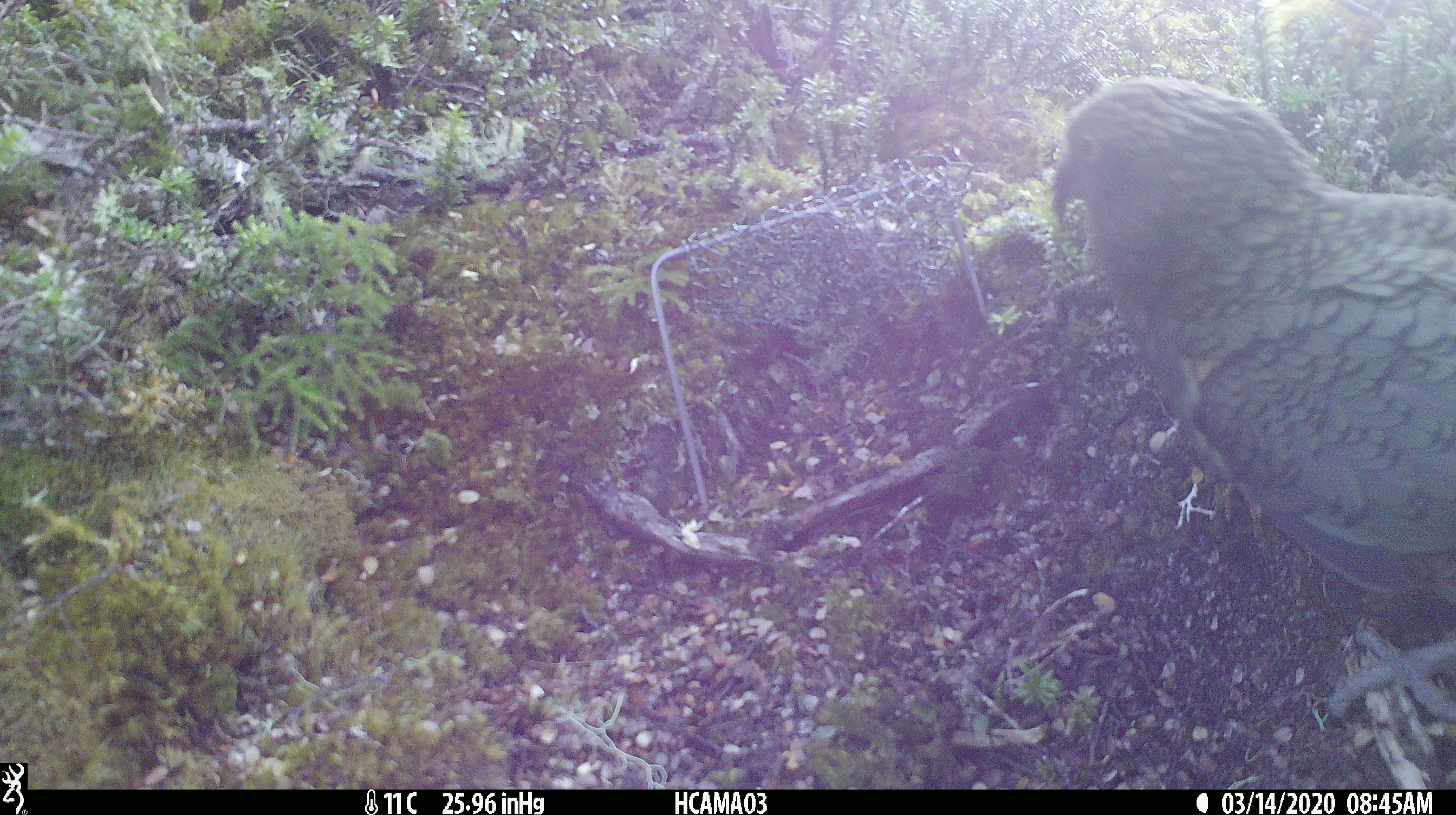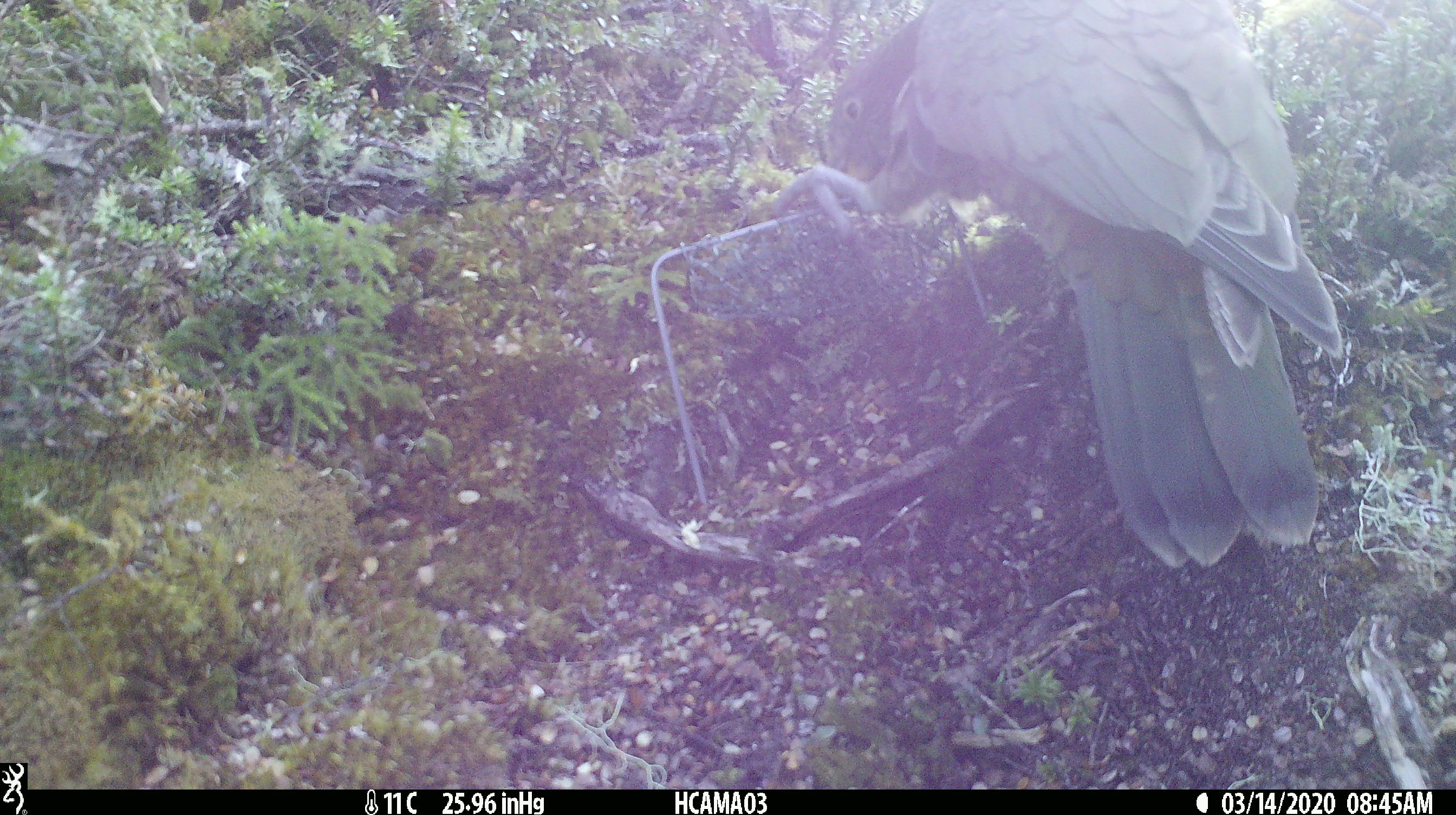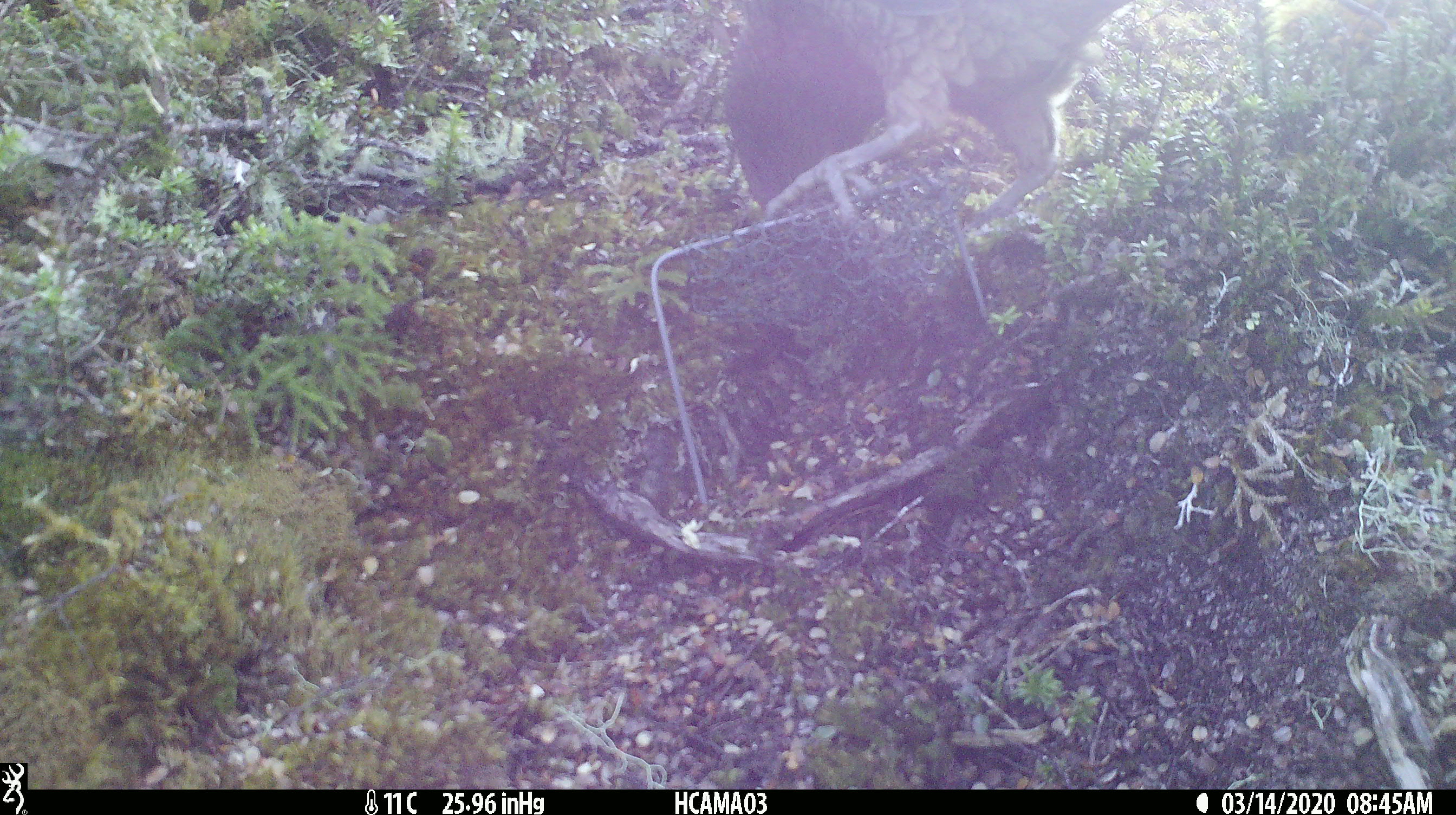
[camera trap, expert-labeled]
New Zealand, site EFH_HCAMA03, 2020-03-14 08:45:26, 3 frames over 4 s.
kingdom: Animalia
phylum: Chordata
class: Aves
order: Psittaciformes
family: Strigopidae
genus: Nestor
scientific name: Nestor notabilis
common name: kea